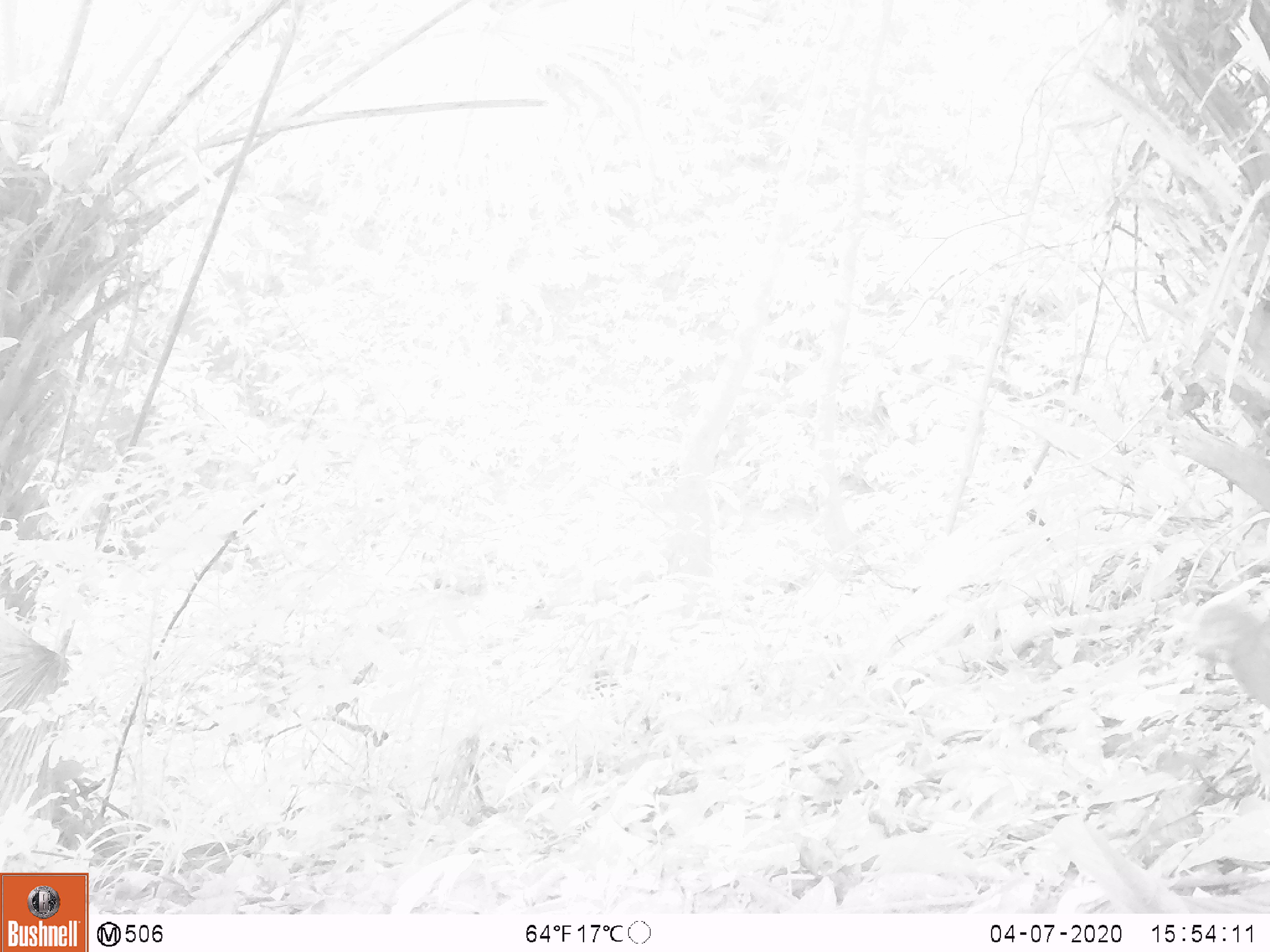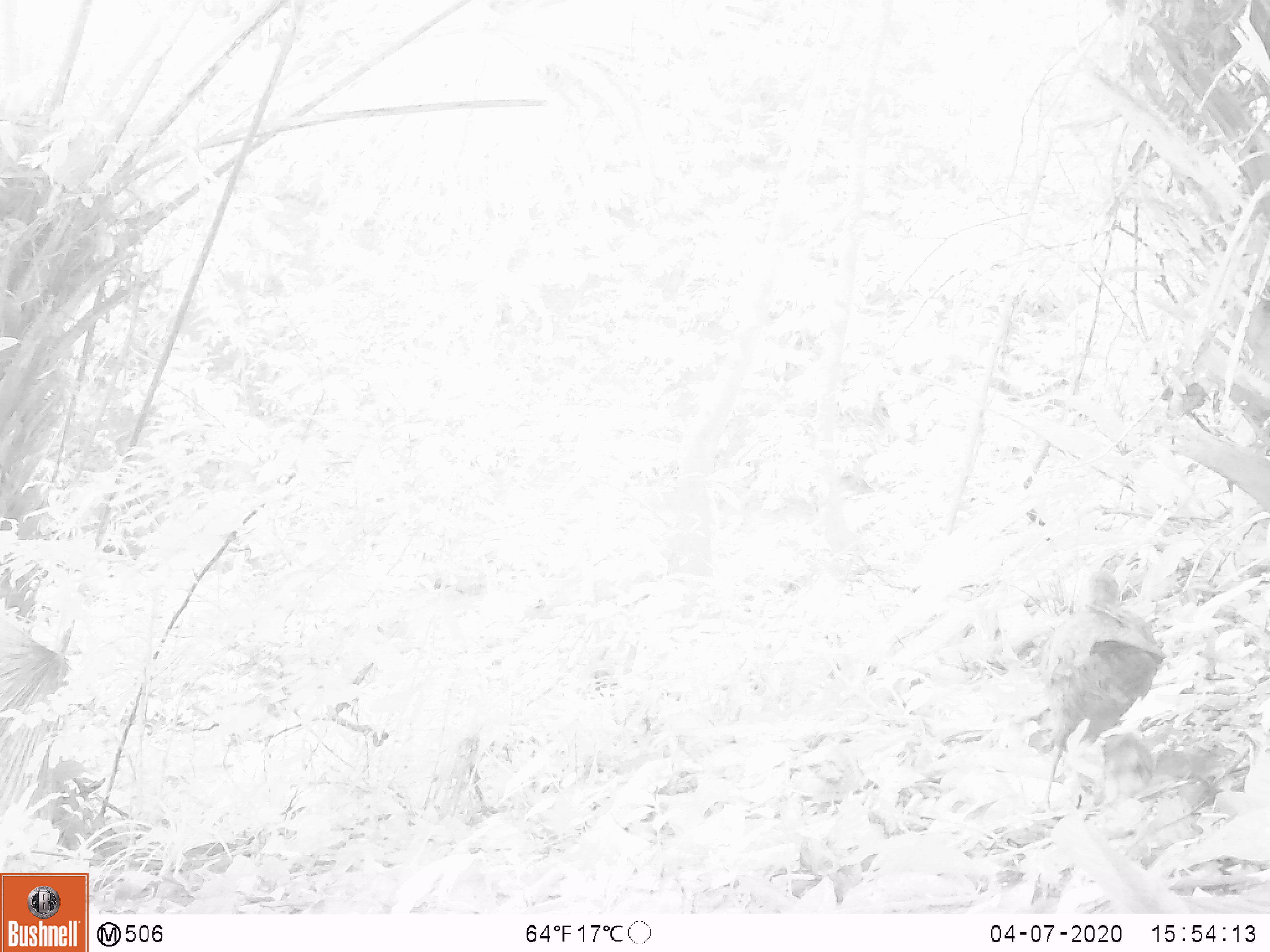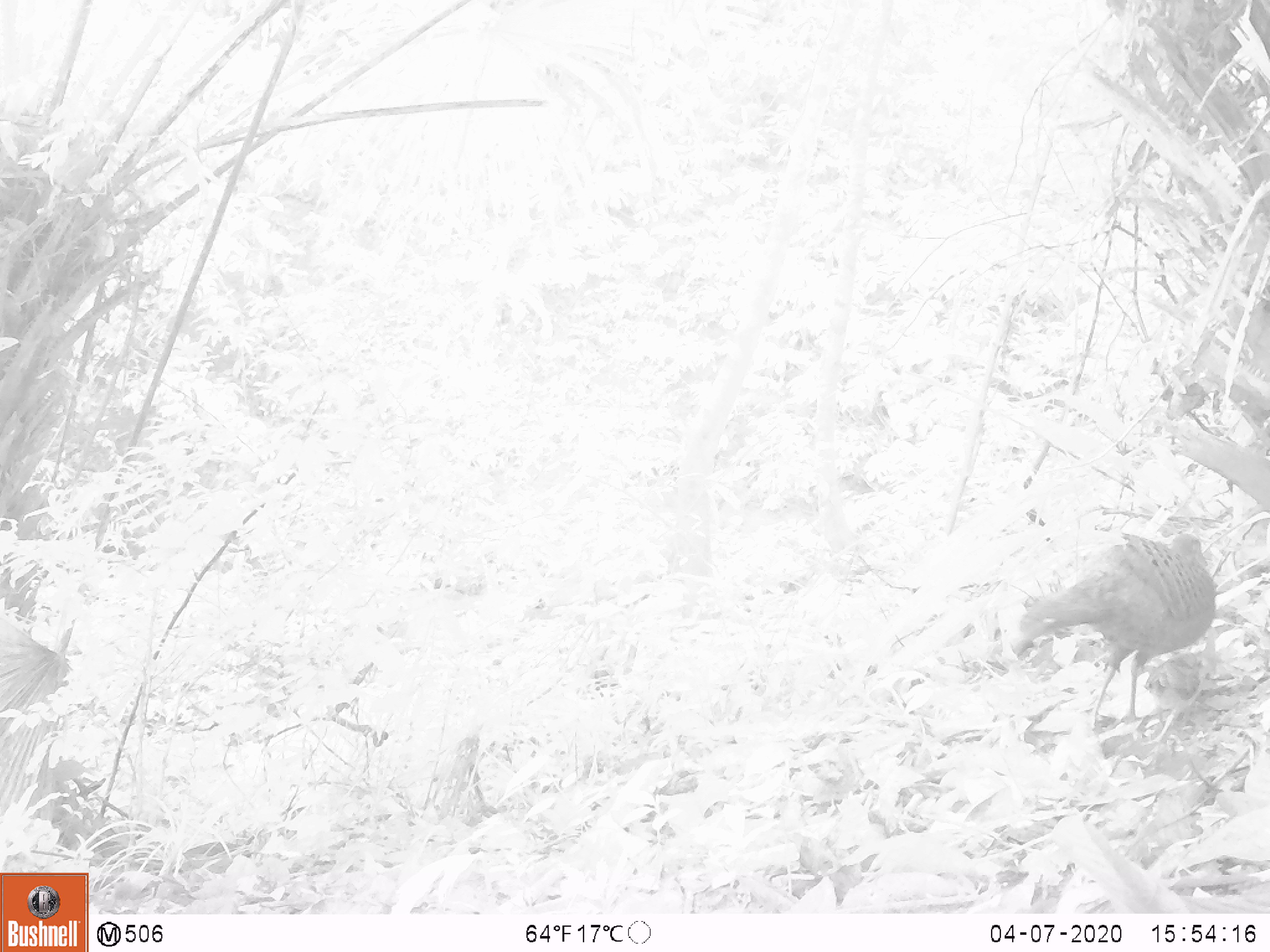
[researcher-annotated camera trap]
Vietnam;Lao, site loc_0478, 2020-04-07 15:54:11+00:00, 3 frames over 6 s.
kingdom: Animalia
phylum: Chordata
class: Aves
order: Galliformes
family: Phasianidae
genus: Polyplectron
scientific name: Polyplectron bicalcaratum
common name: gray peacock-pheasant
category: grey peacock pheasant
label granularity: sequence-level